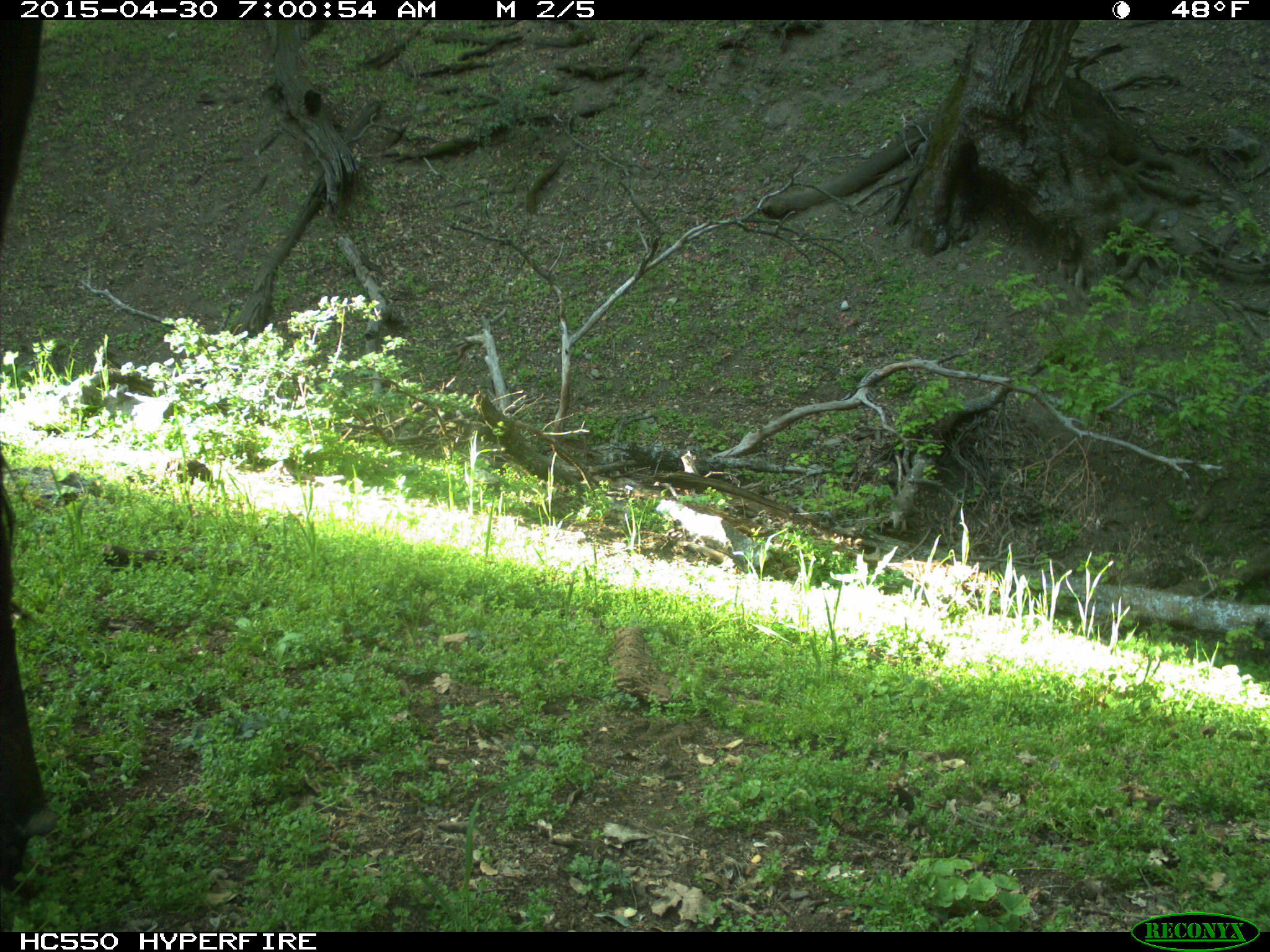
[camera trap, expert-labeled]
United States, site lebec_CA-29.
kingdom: Animalia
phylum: Chordata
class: Mammalia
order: Artiodactyla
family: Bovidae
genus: Bos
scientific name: Bos taurus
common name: domestic cow